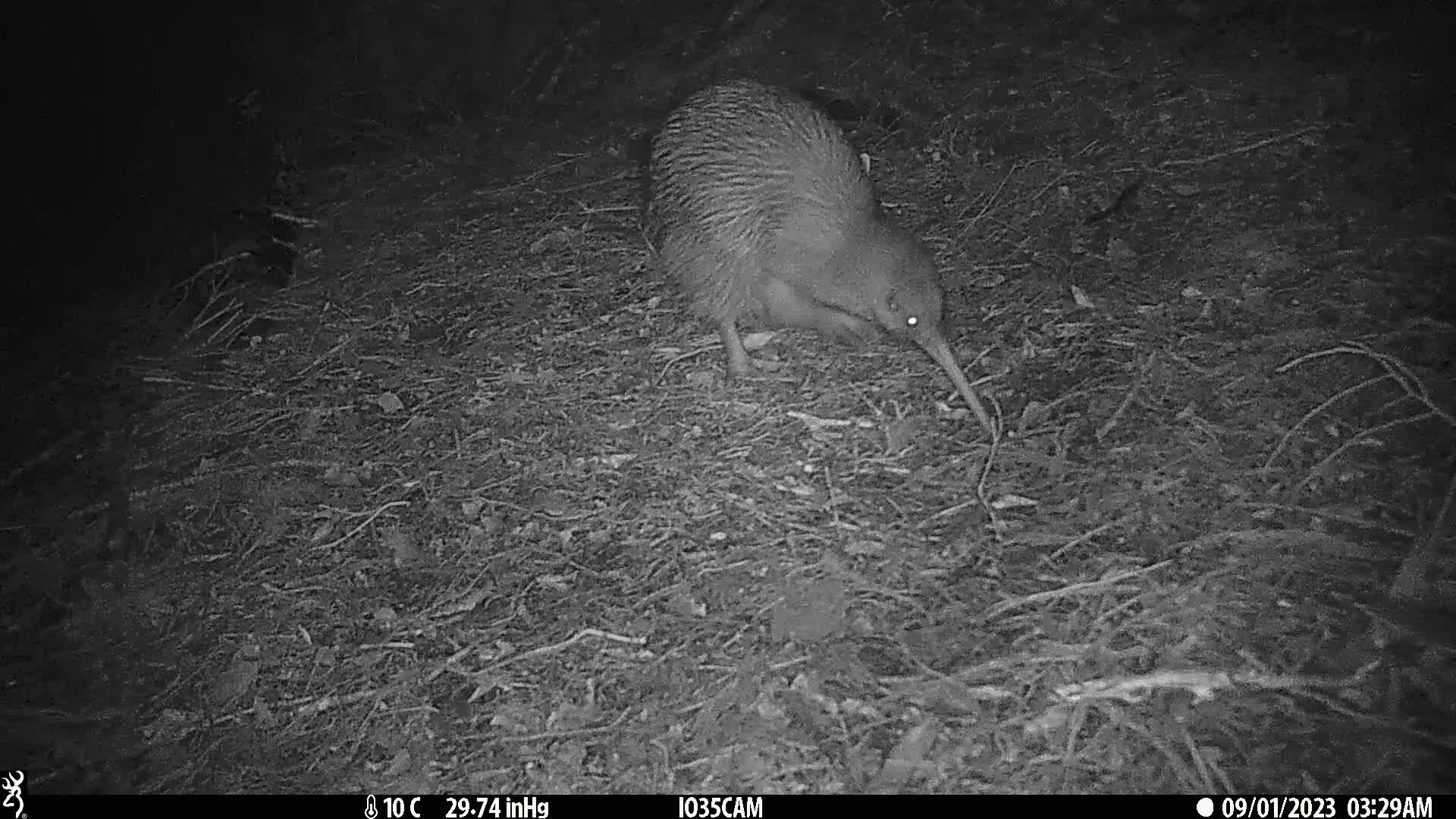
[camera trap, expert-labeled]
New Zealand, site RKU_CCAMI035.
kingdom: Animalia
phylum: Chordata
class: Aves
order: Apterygiformes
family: Apterygidae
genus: Apteryx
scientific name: Apteryx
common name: kiwi